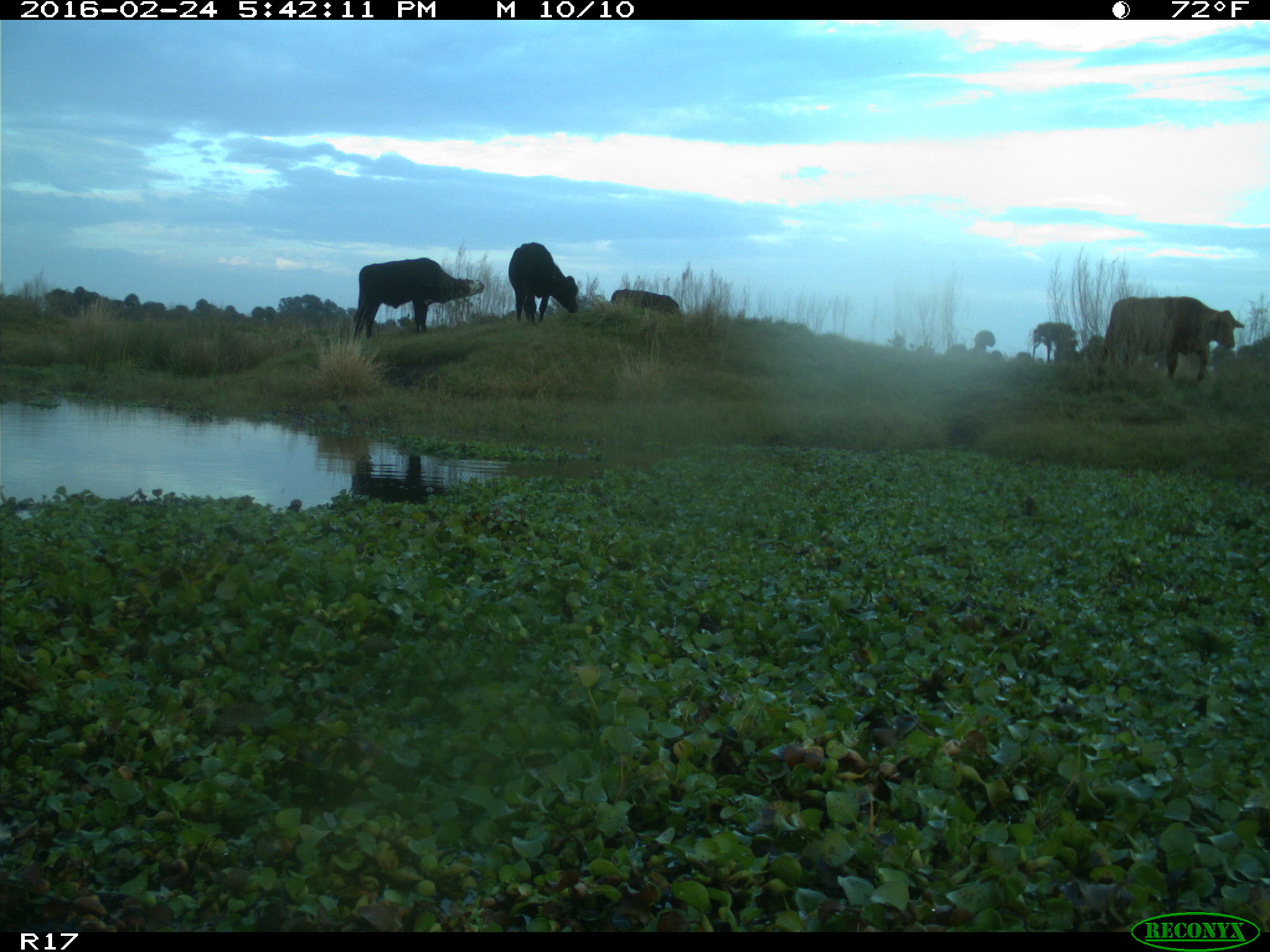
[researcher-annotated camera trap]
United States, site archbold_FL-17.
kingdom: Animalia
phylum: Chordata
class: Mammalia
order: Artiodactyla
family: Bovidae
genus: Bos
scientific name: Bos taurus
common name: domestic cow